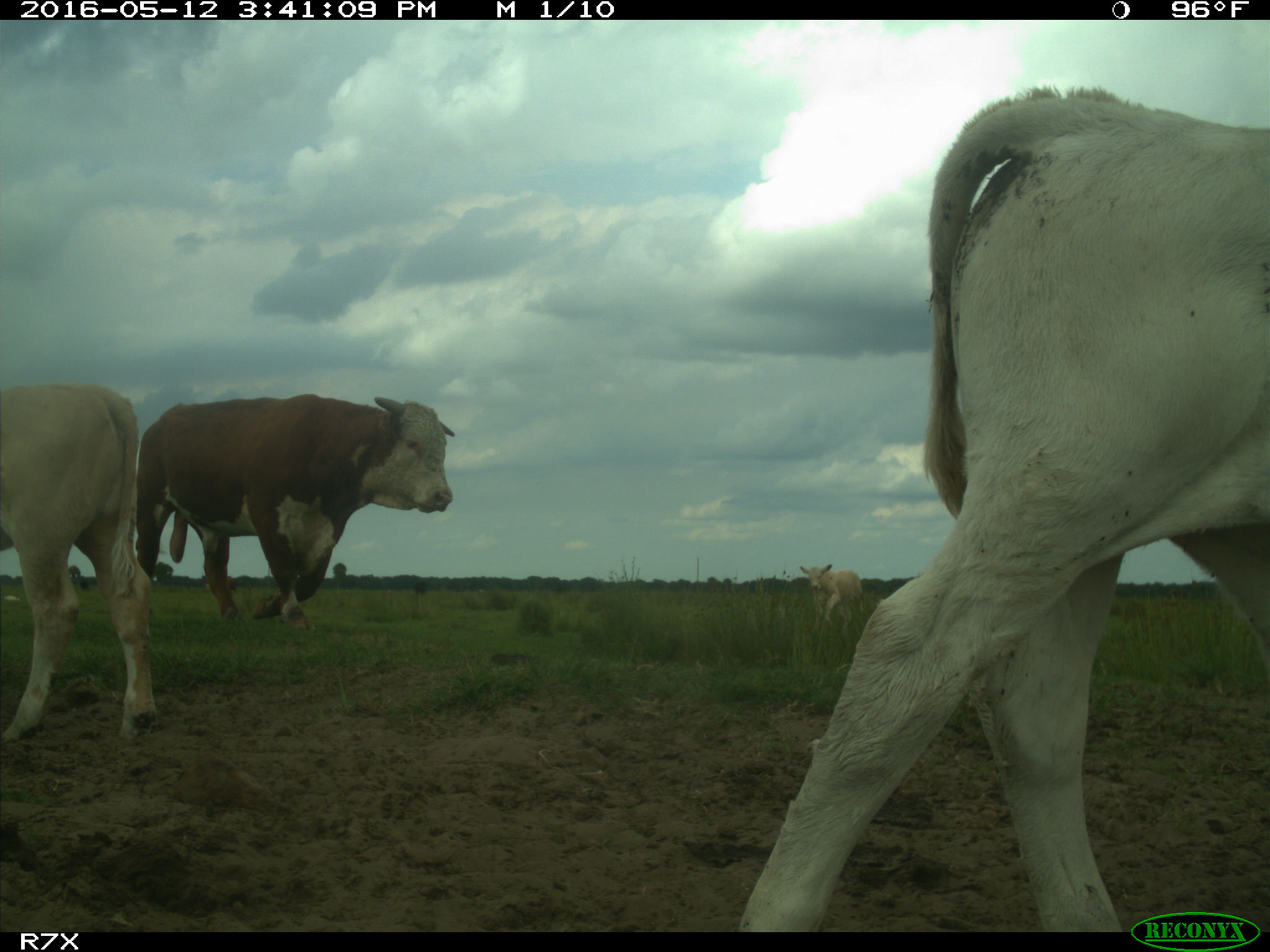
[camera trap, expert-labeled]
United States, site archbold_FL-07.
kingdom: Animalia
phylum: Chordata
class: Mammalia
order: Artiodactyla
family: Bovidae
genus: Bos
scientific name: Bos taurus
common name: domestic cow